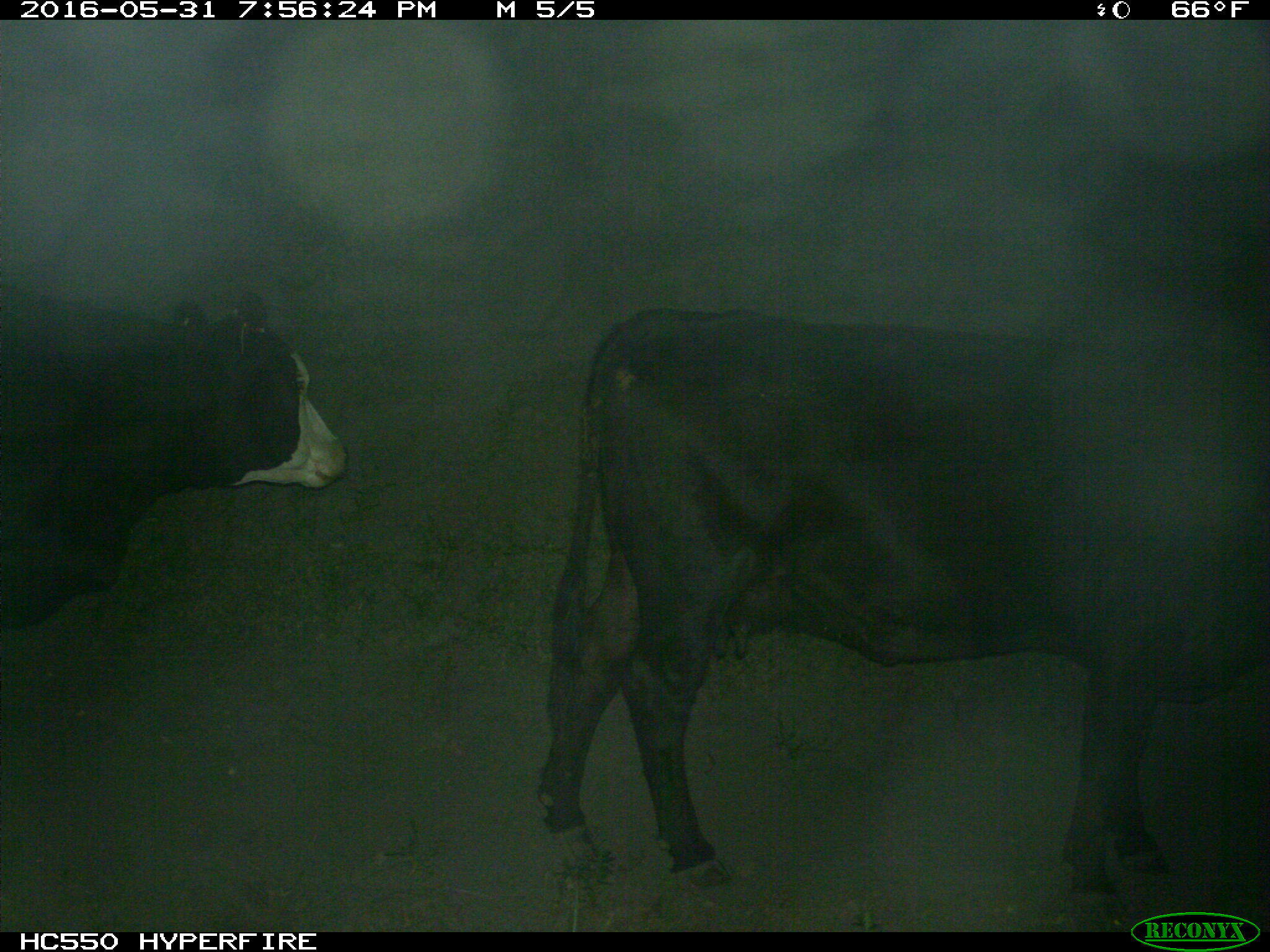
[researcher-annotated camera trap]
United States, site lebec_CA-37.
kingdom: Animalia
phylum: Chordata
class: Mammalia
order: Artiodactyla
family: Bovidae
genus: Bos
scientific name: Bos taurus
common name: domestic cow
Bos taurus (domestic cow).